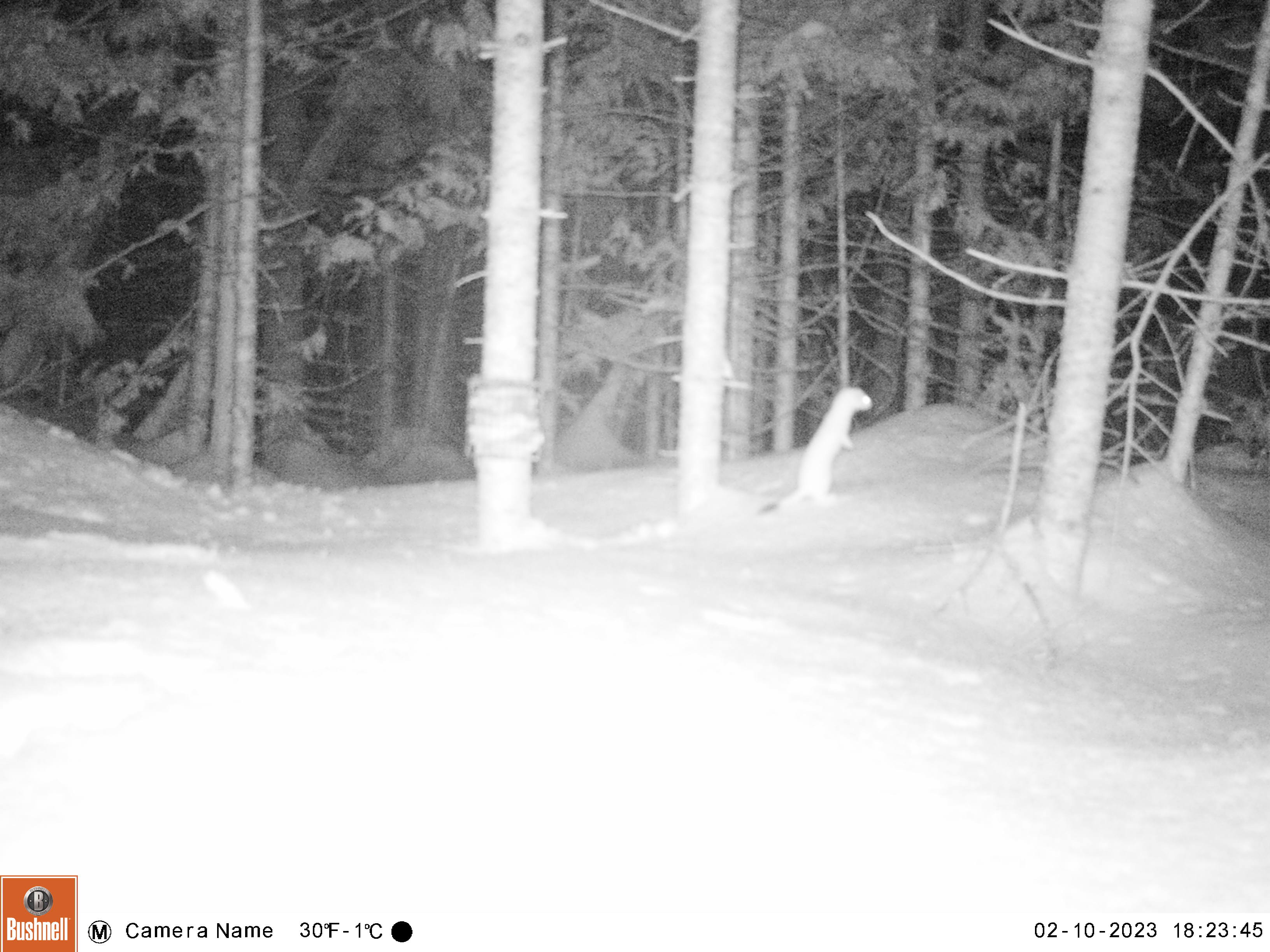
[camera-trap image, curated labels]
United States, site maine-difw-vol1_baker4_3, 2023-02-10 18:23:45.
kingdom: Animalia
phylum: Chordata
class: Mammalia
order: Carnivora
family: Mustelidae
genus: Mustela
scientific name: Mustela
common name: weasel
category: weasel sp.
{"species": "weasel sp. (weasel) (Mustela)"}